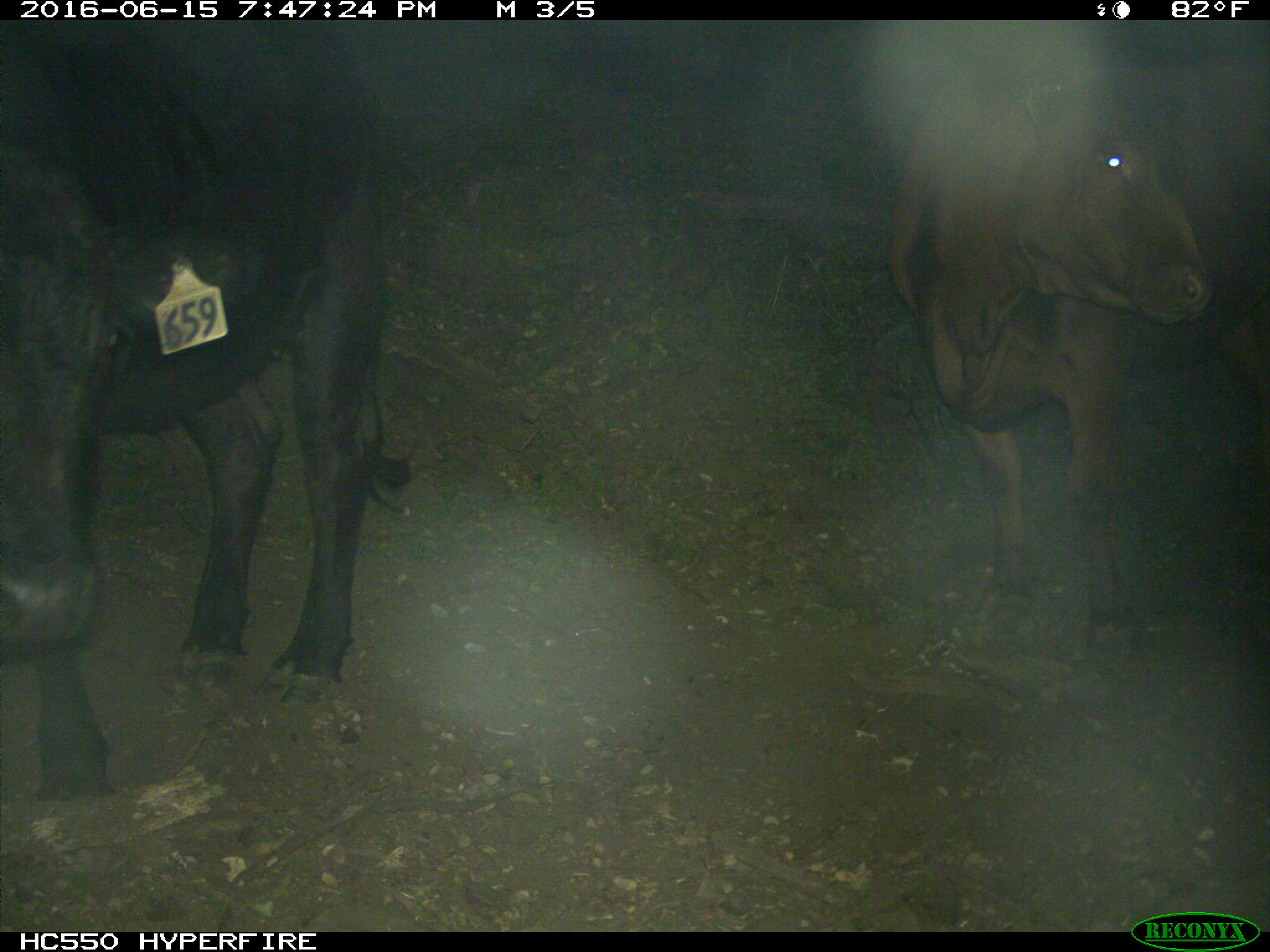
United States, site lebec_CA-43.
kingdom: Animalia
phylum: Chordata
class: Mammalia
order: Artiodactyla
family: Bovidae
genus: Bos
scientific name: Bos taurus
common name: domestic cow